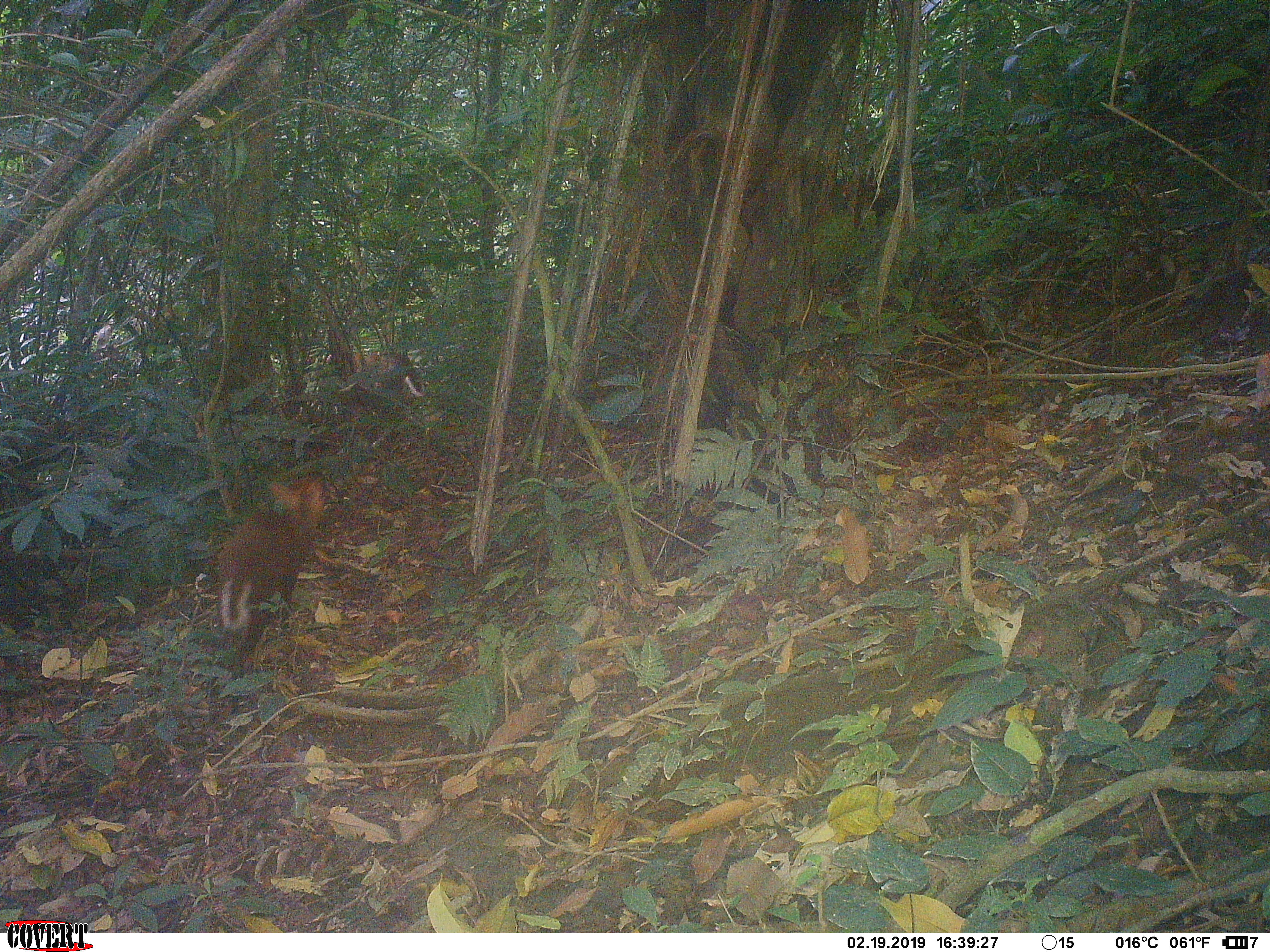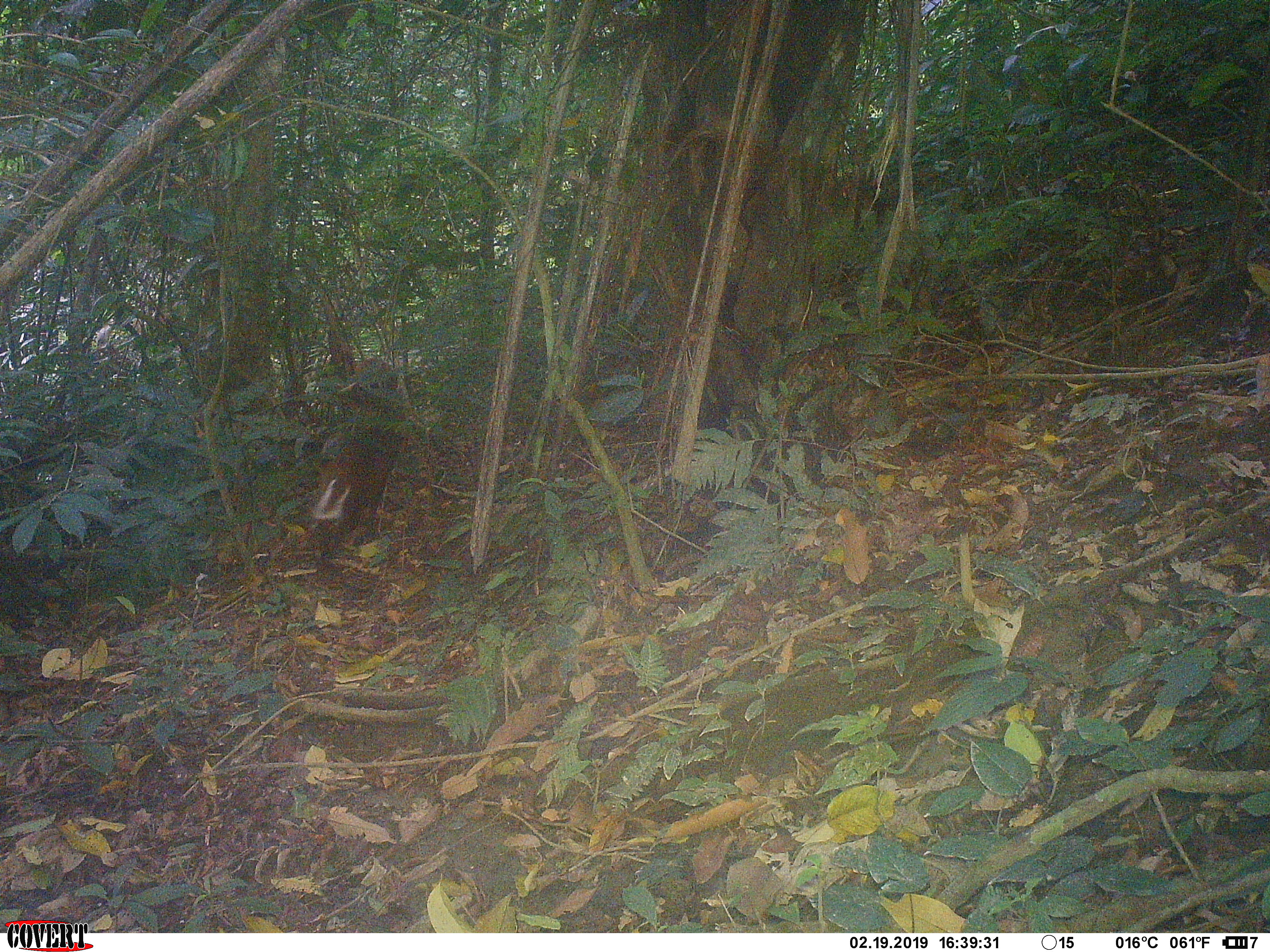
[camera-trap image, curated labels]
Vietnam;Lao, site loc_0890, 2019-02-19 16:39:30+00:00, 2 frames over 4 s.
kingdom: Animalia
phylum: Chordata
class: Mammalia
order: Artiodactyla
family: Cervidae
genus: Muntiacus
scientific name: Muntiacus rooseveltorum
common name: roosevelt's muntjac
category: roosevelts muntjac group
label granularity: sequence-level